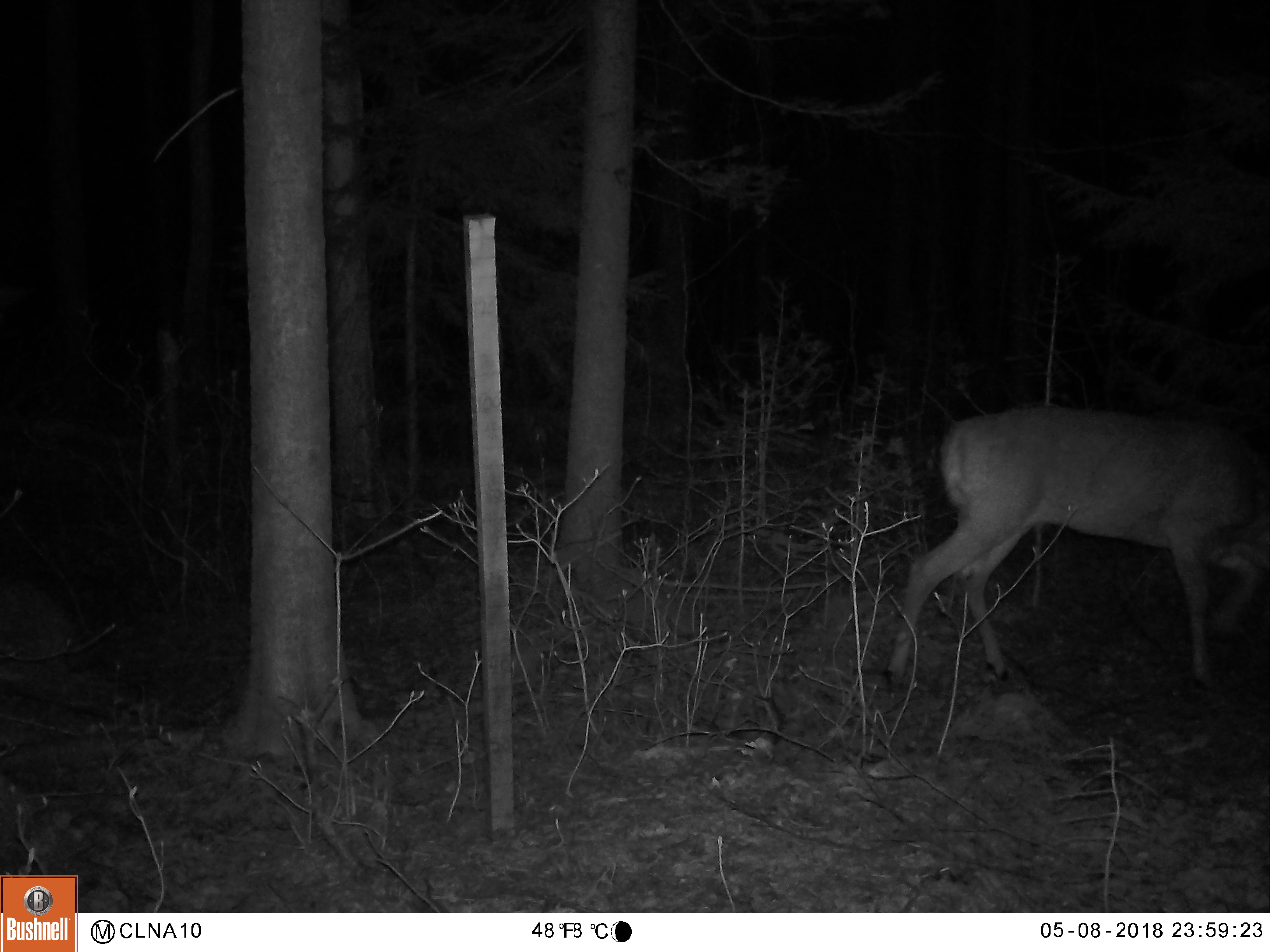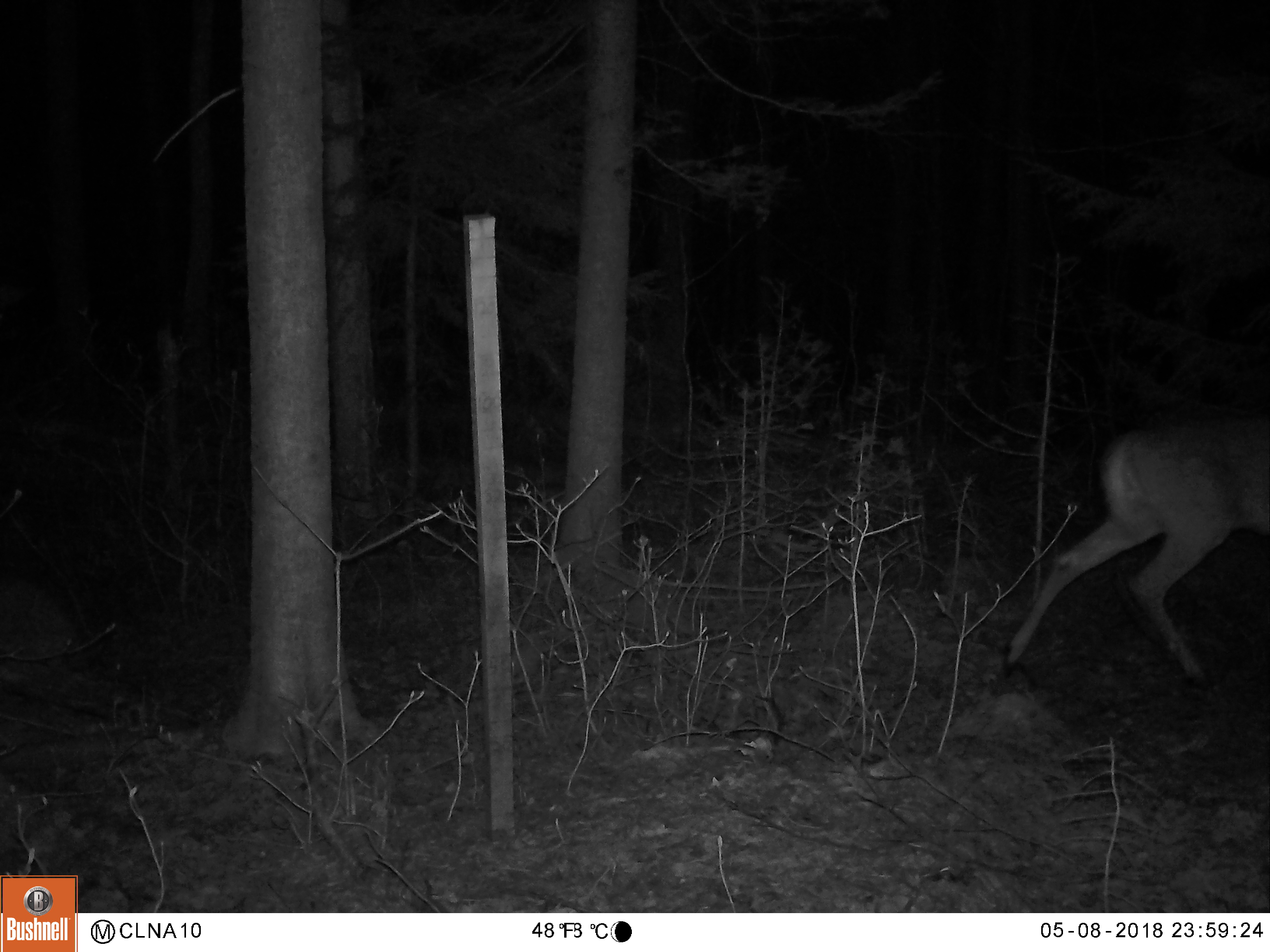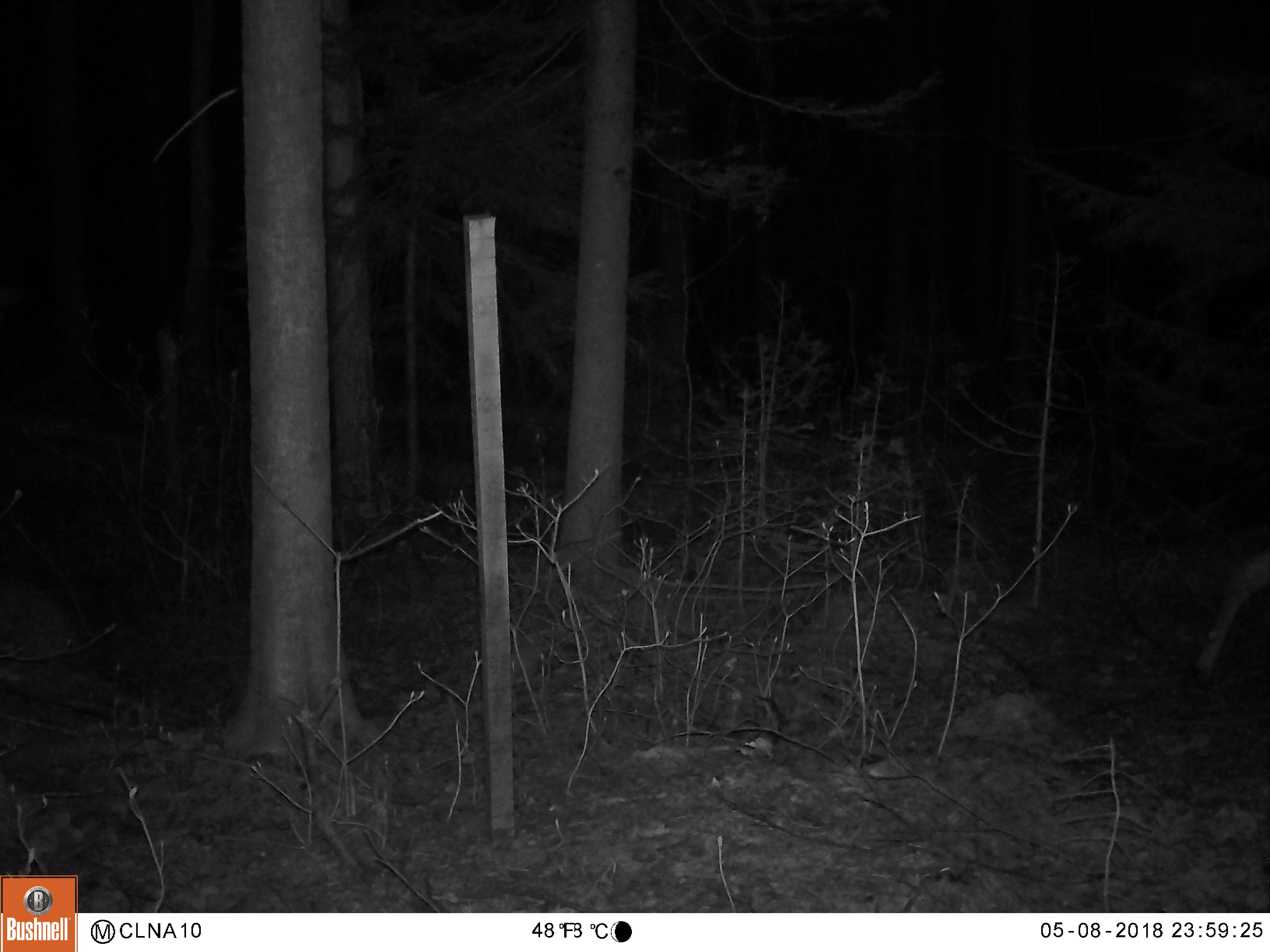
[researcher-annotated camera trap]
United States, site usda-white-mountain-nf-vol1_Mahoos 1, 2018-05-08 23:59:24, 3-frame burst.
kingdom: Animalia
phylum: Chordata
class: Mammalia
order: Artiodactyla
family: Cervidae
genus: Odocoileus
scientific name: Odocoileus virginianus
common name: white-tailed deer